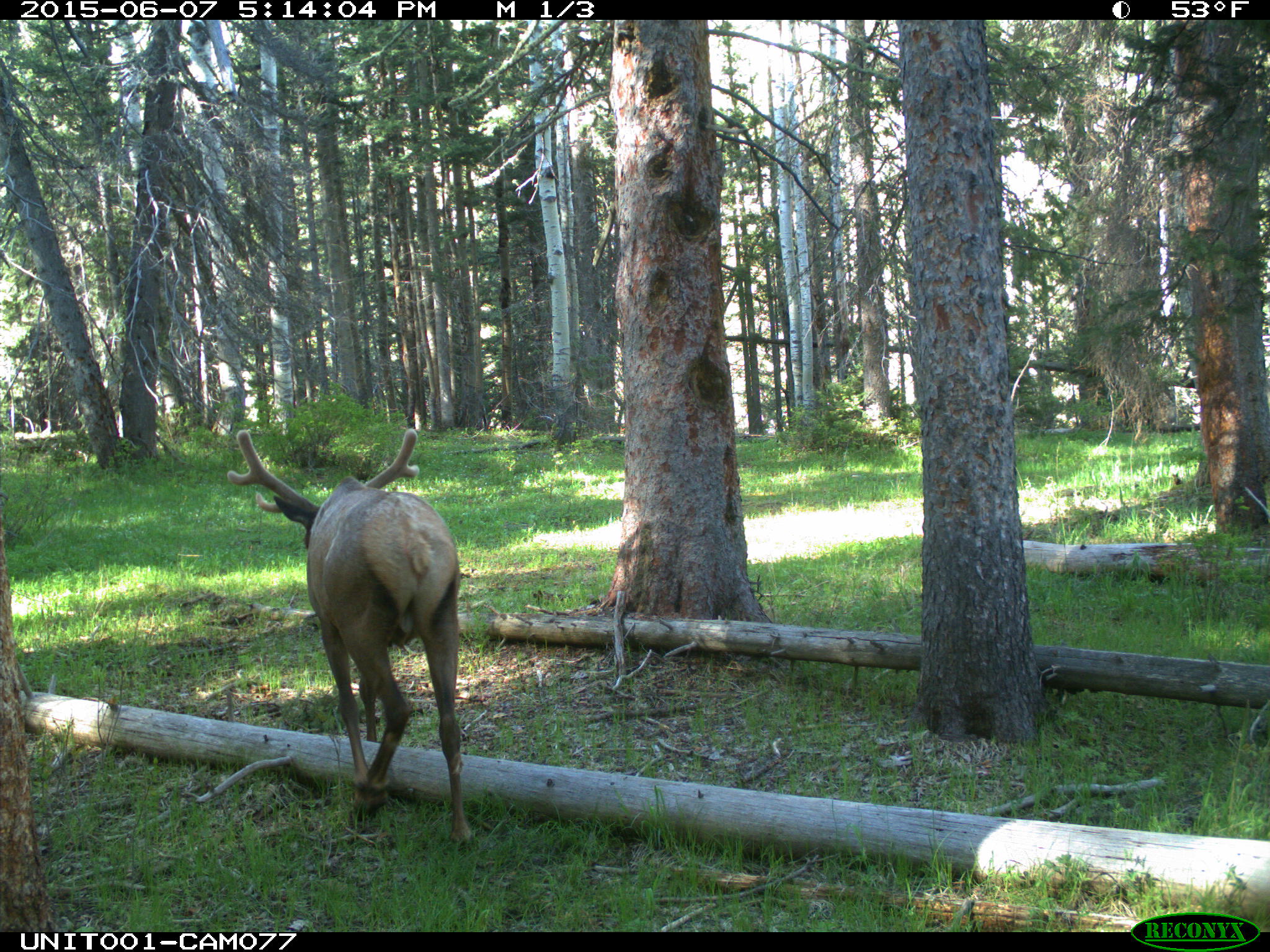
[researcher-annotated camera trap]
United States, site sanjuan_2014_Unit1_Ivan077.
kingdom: Animalia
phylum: Chordata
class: Mammalia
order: Artiodactyla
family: Cervidae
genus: Cervus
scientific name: Cervus elaphus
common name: red deer